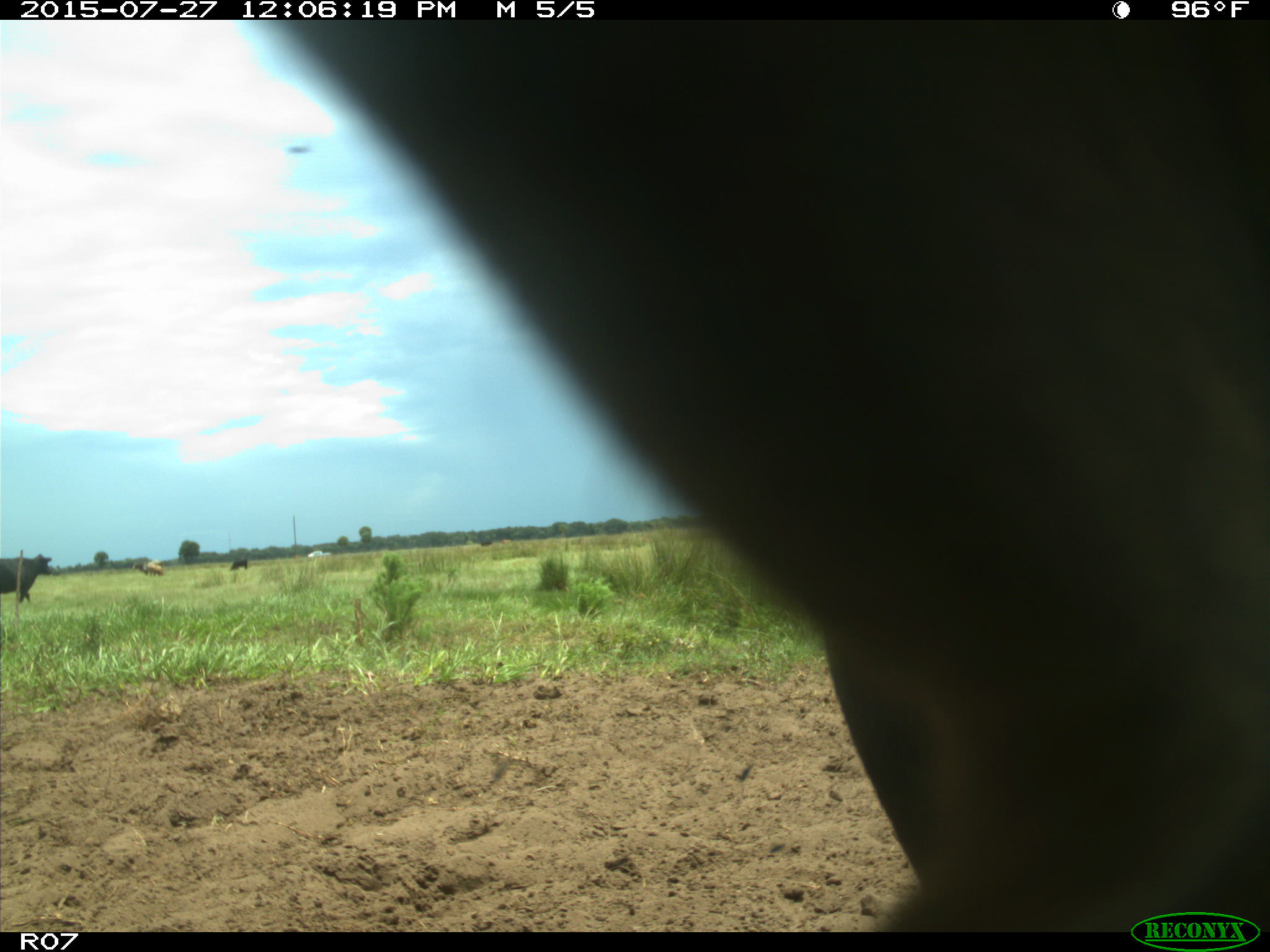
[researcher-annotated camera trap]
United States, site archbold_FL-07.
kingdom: Animalia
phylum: Chordata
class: Mammalia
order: Artiodactyla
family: Bovidae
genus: Bos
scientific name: Bos taurus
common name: domestic cow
Bos taurus (domestic cow).